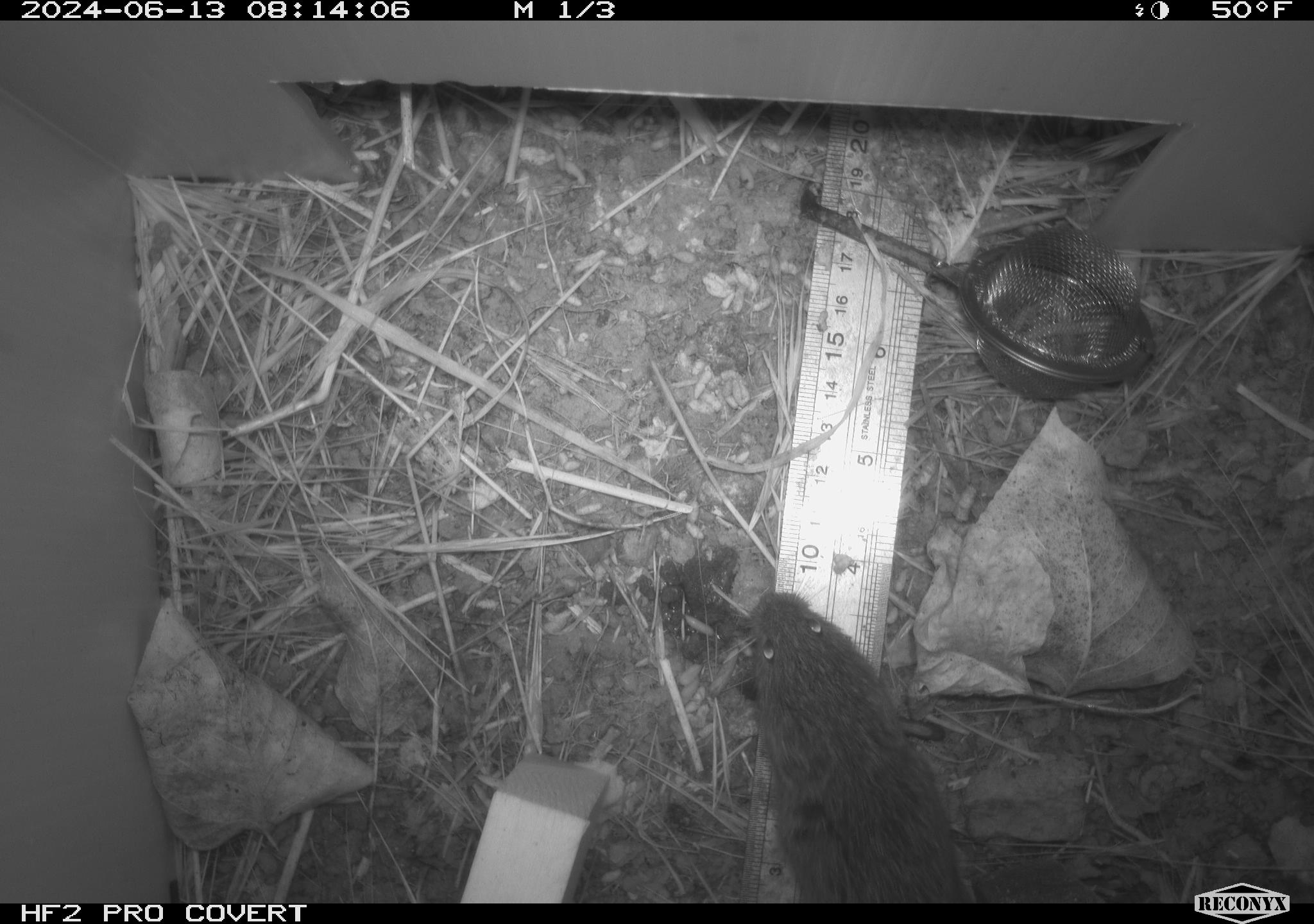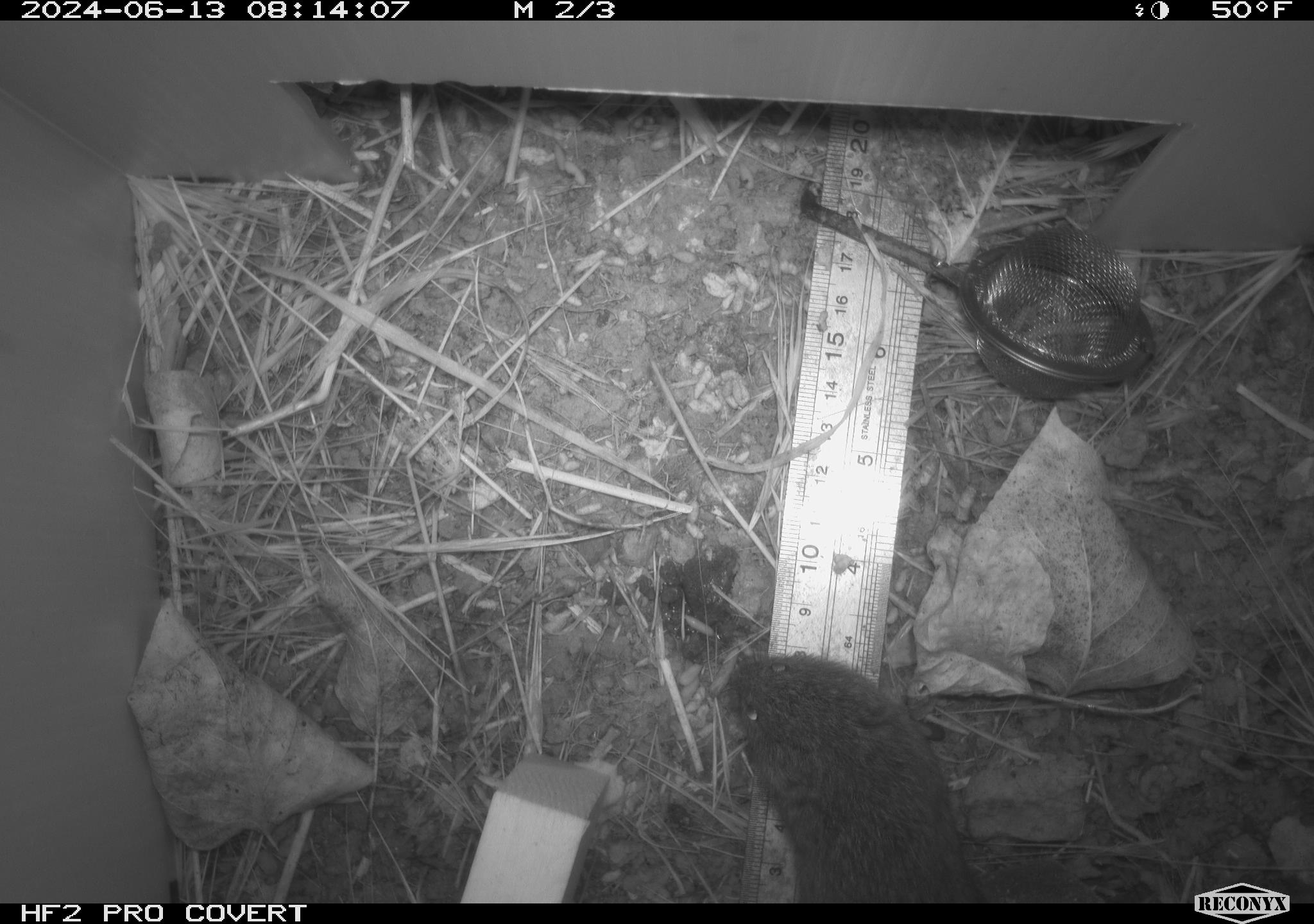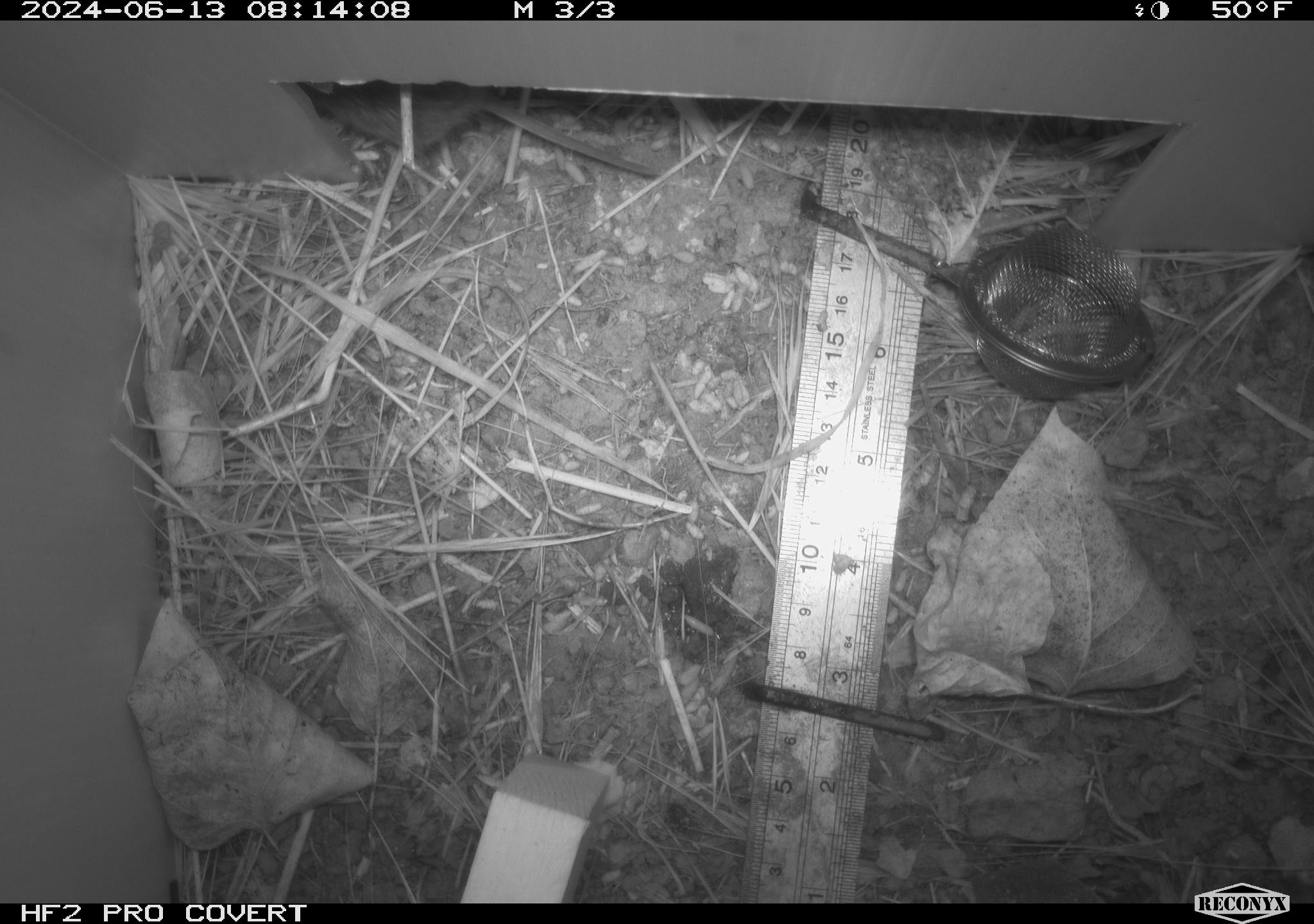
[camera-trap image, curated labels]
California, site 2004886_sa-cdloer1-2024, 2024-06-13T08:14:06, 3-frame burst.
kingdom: Animalia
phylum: Chordata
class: Mammalia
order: Rodentia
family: Cricetidae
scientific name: Arvicolinae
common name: voles, lemmings, and muskrats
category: arvicolinae subfamily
Arvicolinae subfamily (voles, lemmings, and muskrats) (Arvicolinae).